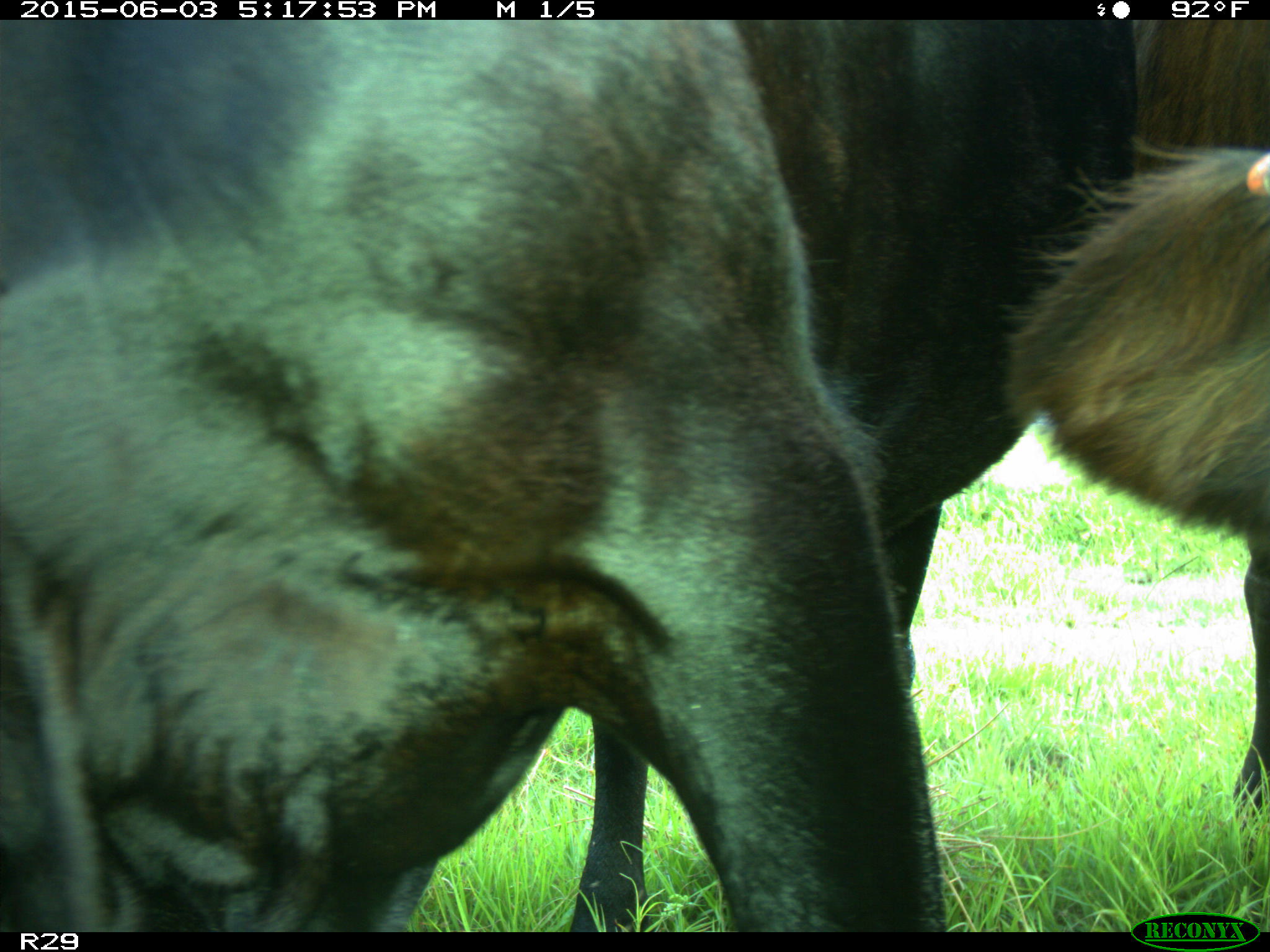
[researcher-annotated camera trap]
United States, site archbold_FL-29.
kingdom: Animalia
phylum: Chordata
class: Mammalia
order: Artiodactyla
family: Bovidae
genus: Bos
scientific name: Bos taurus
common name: domestic cow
Bos taurus (domestic cow).